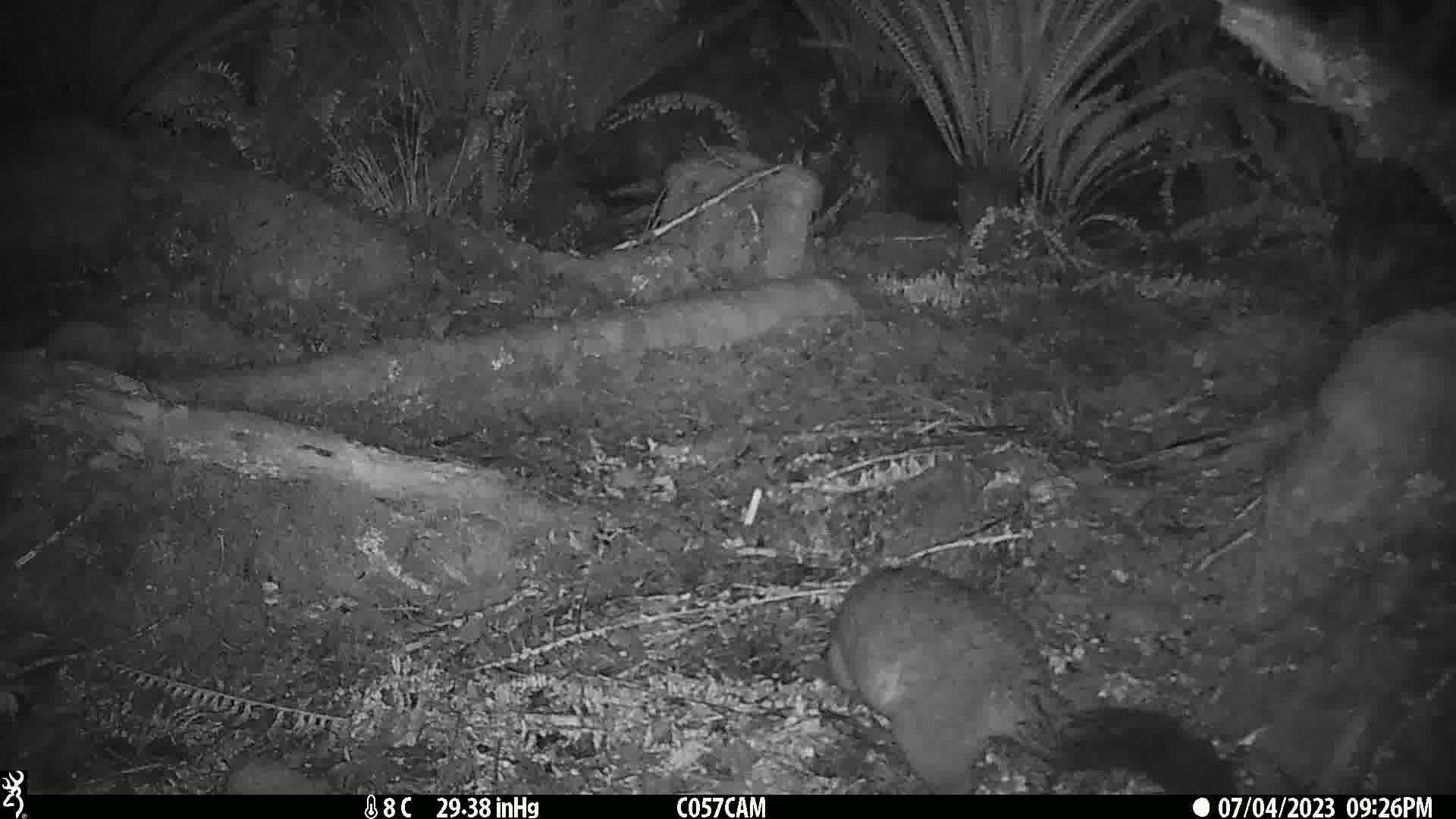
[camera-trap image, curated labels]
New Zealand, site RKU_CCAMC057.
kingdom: Animalia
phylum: Chordata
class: Mammalia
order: Diprotodontia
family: Phalangeridae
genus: Trichosurus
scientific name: Trichosurus vulpecula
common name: common brushtail possum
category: possum